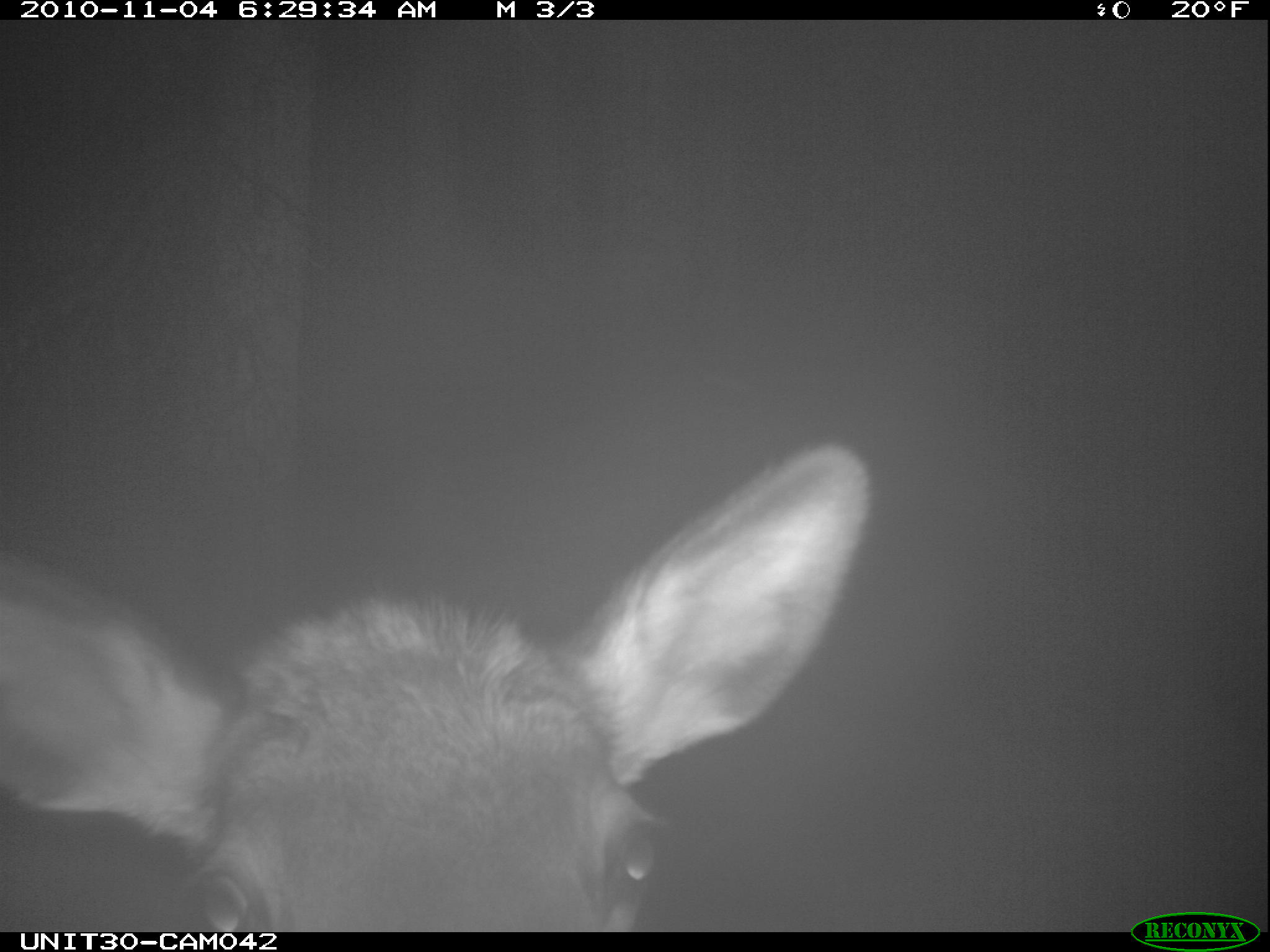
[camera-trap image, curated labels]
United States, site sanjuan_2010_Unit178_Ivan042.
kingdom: Animalia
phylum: Chordata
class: Mammalia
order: Artiodactyla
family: Cervidae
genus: Cervus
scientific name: Cervus elaphus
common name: red deer